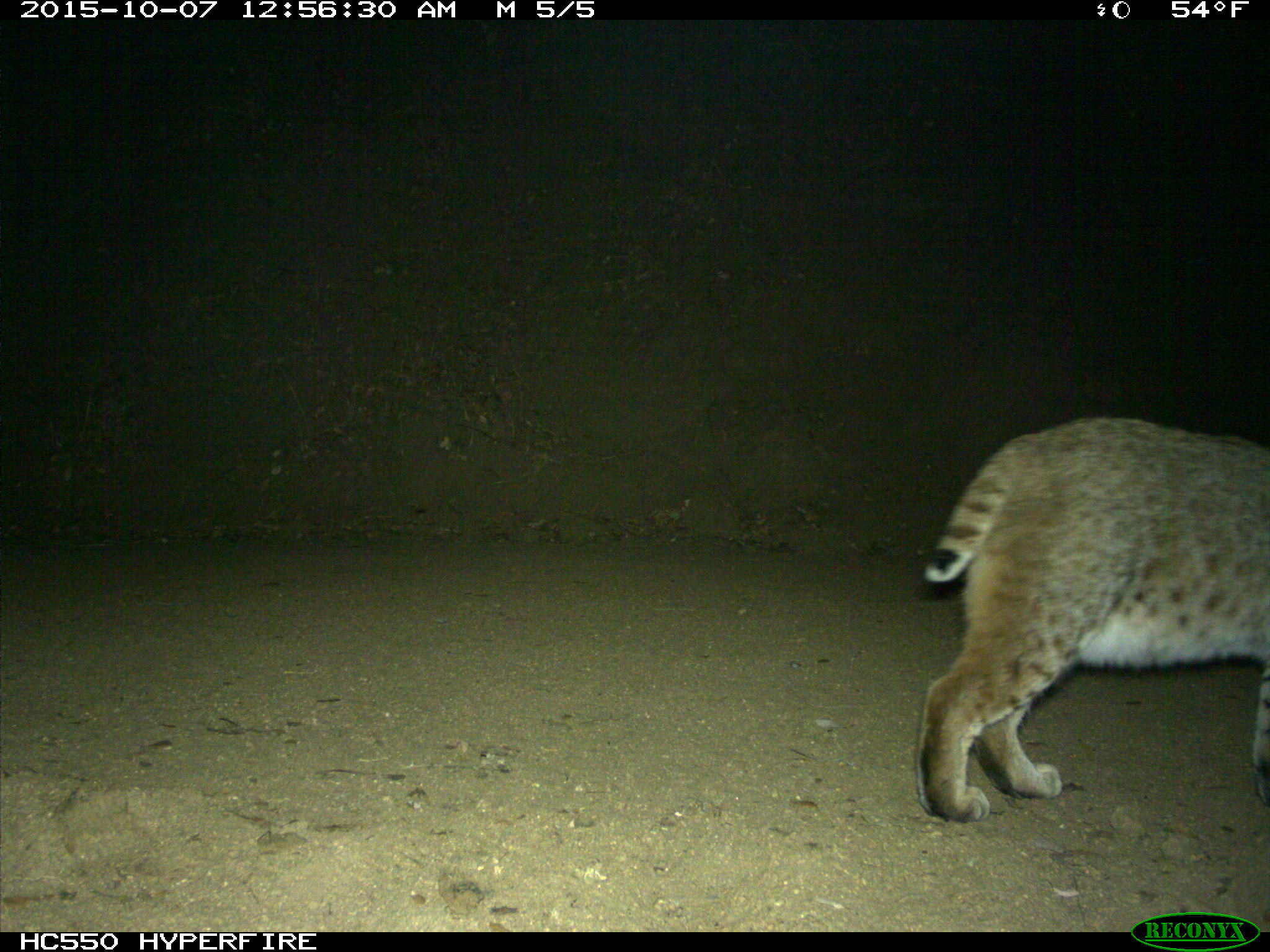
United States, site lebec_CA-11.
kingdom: Animalia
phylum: Chordata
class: Mammalia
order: Carnivora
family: Felidae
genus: Lynx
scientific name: Lynx rufus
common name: bobcat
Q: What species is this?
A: Lynx rufus (bobcat).